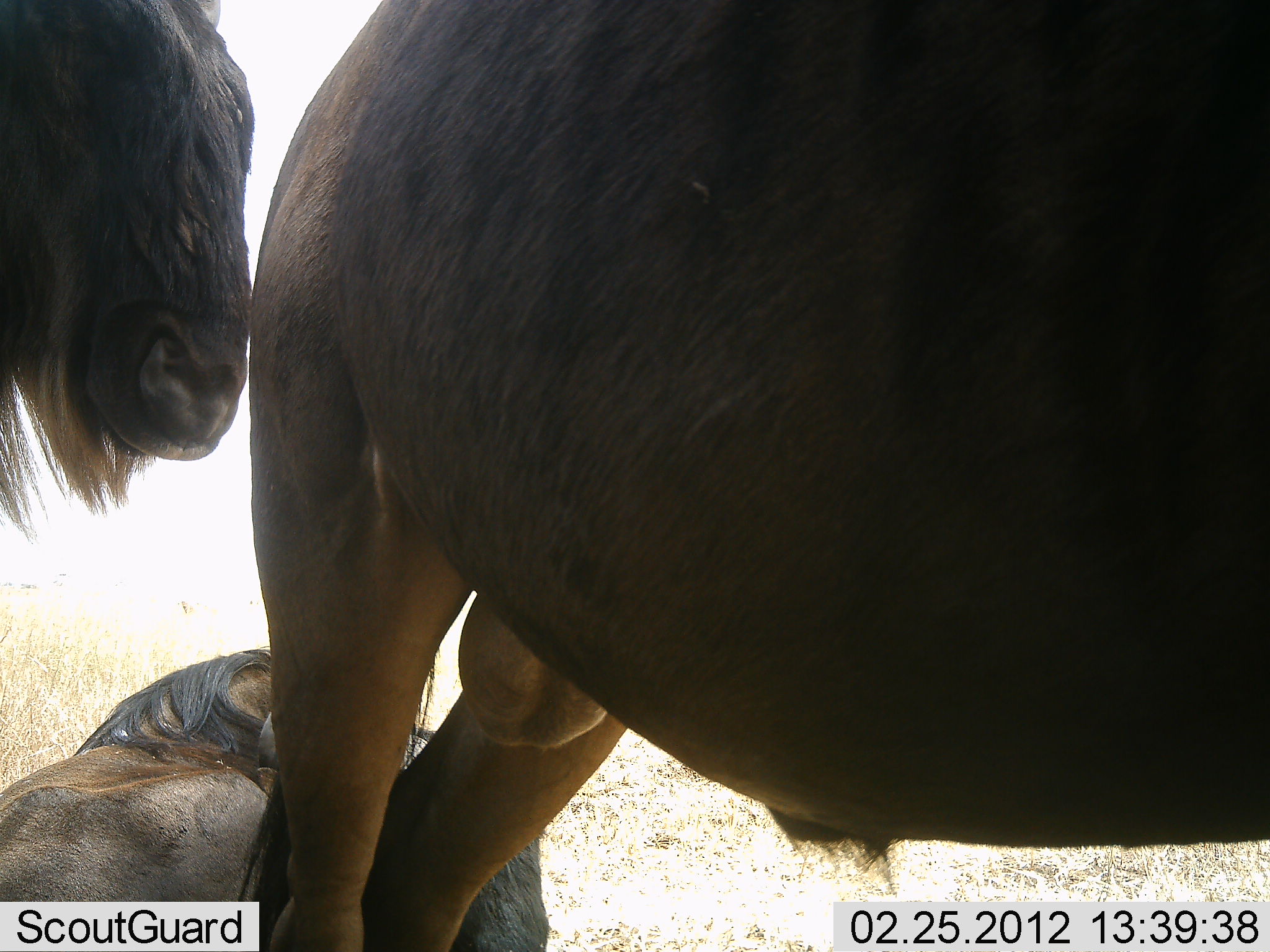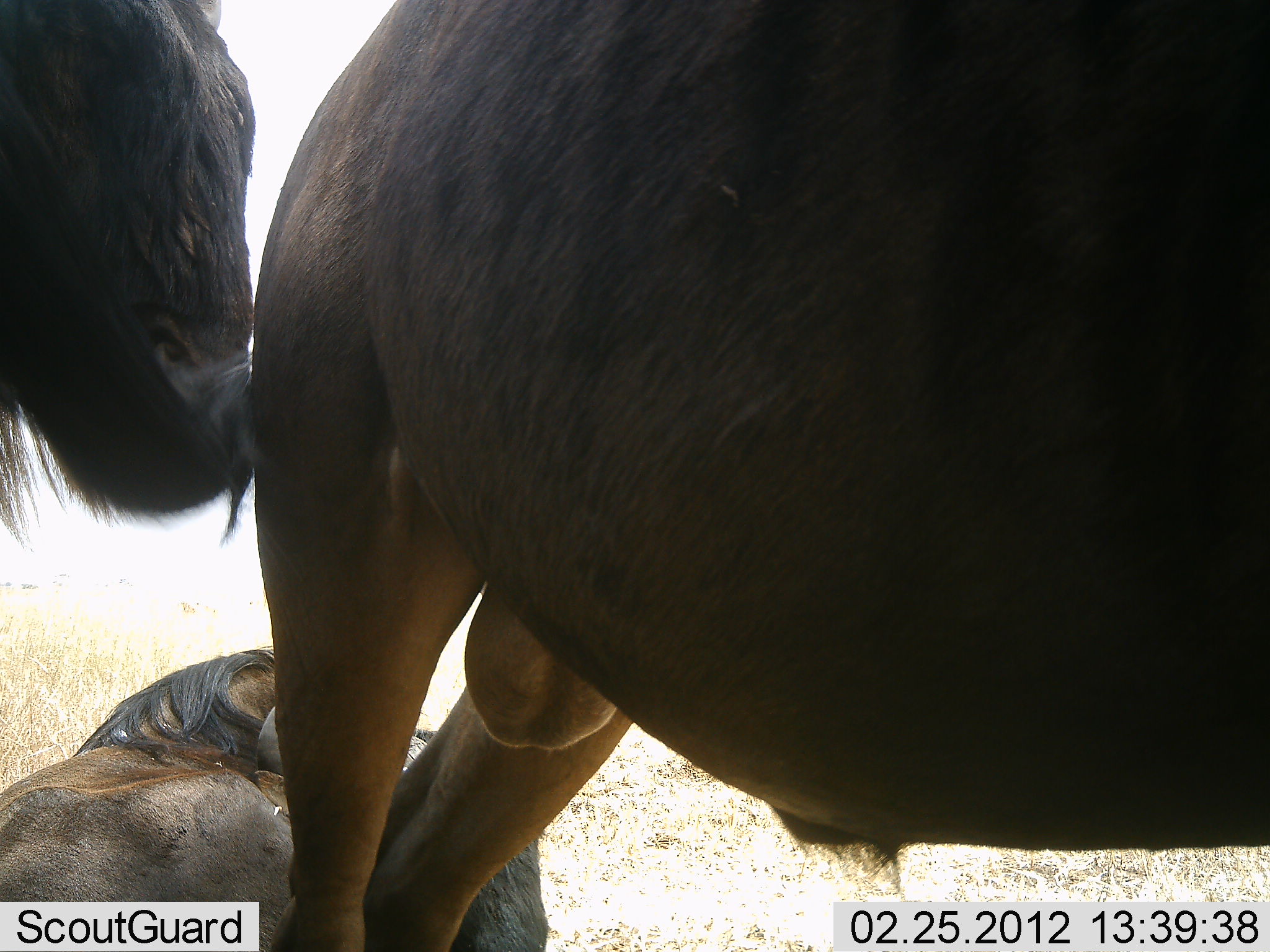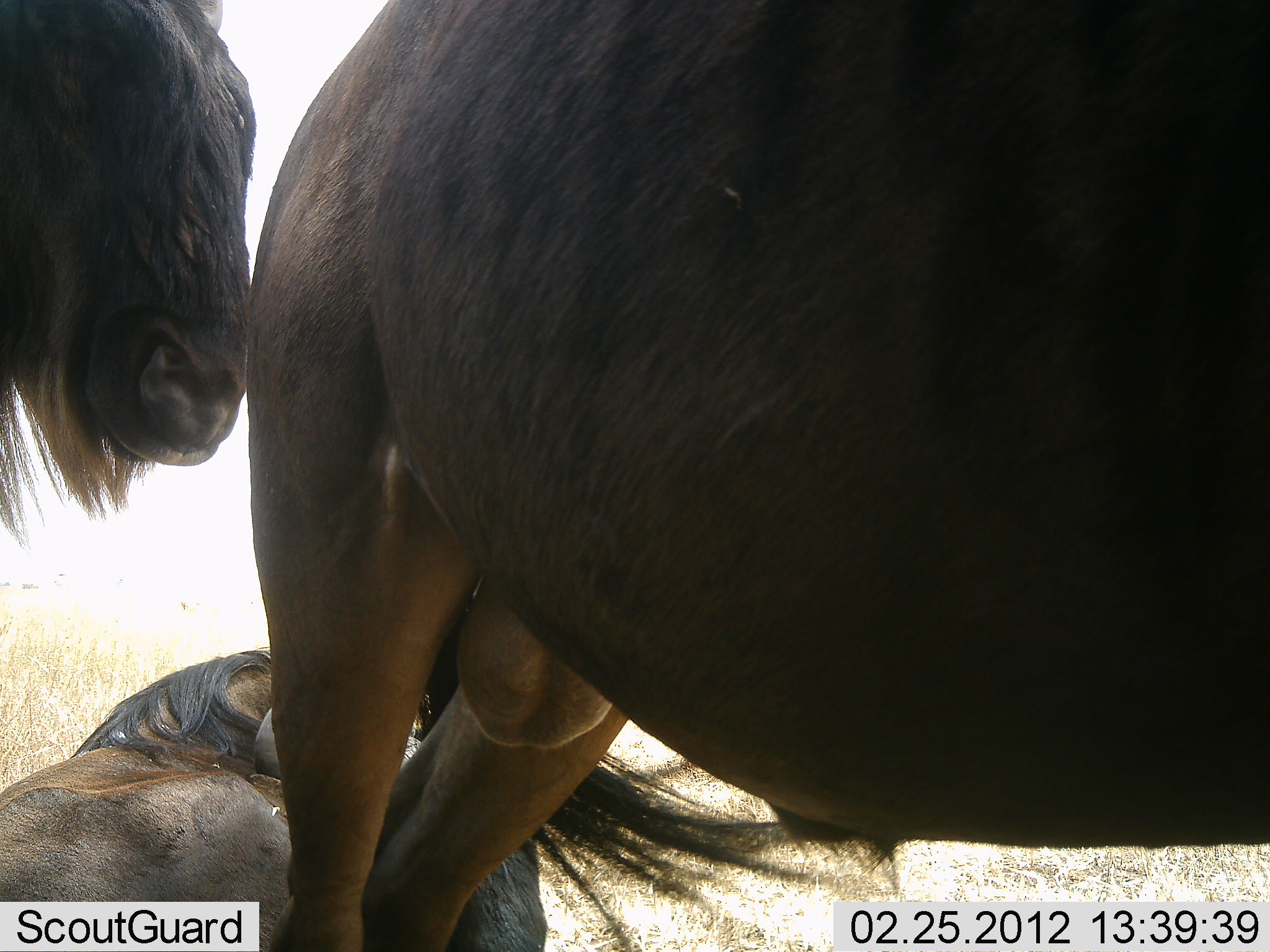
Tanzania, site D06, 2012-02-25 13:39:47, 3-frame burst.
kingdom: Animalia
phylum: Chordata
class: Mammalia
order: Artiodactyla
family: Bovidae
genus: Connochaetes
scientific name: Connochaetes taurinus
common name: blue wildebeest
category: wildebeest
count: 3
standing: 88%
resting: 100%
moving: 0%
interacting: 19%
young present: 0%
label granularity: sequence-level